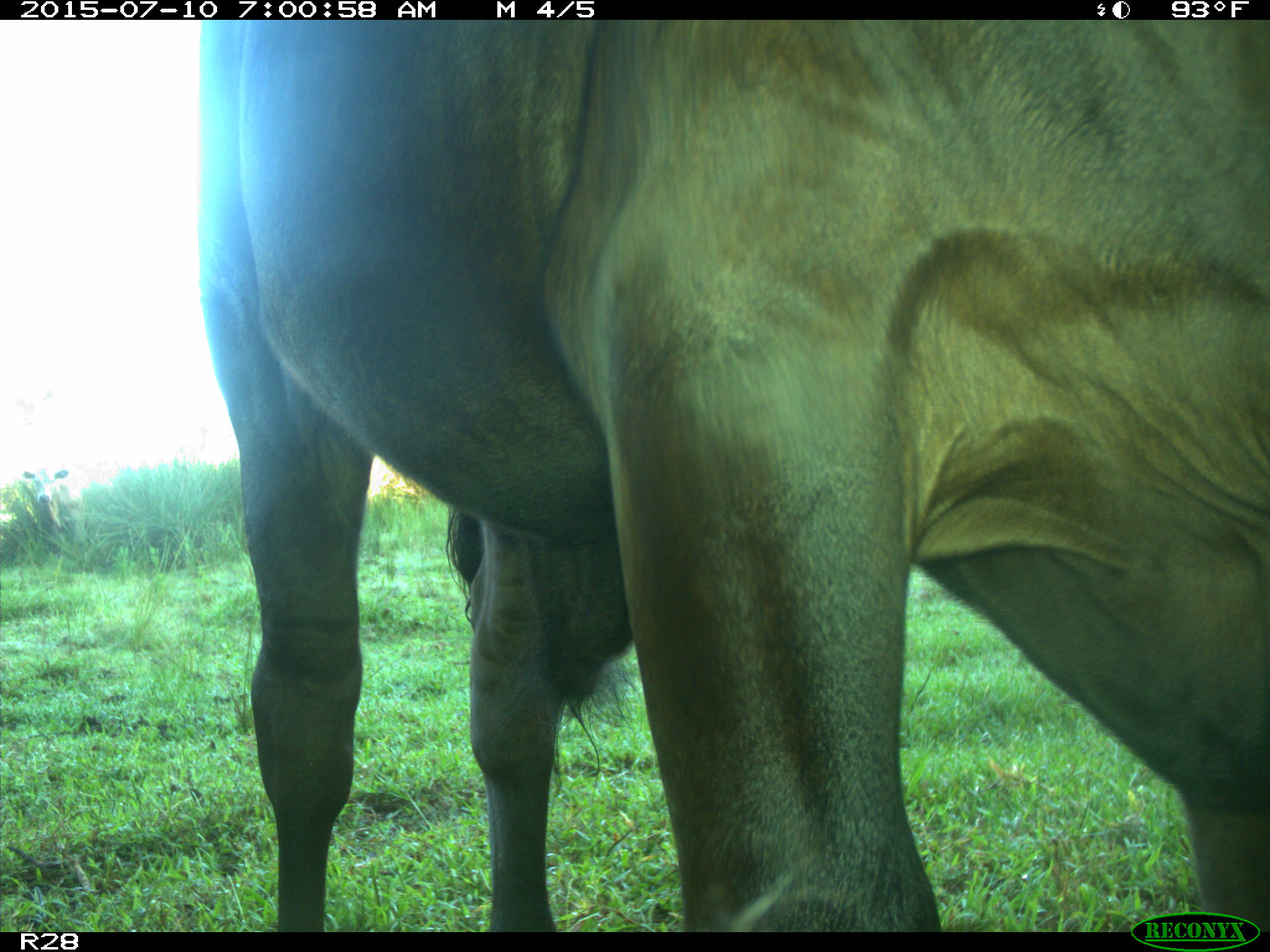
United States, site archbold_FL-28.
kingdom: Animalia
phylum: Chordata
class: Mammalia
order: Artiodactyla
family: Bovidae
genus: Bos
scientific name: Bos taurus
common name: domestic cow